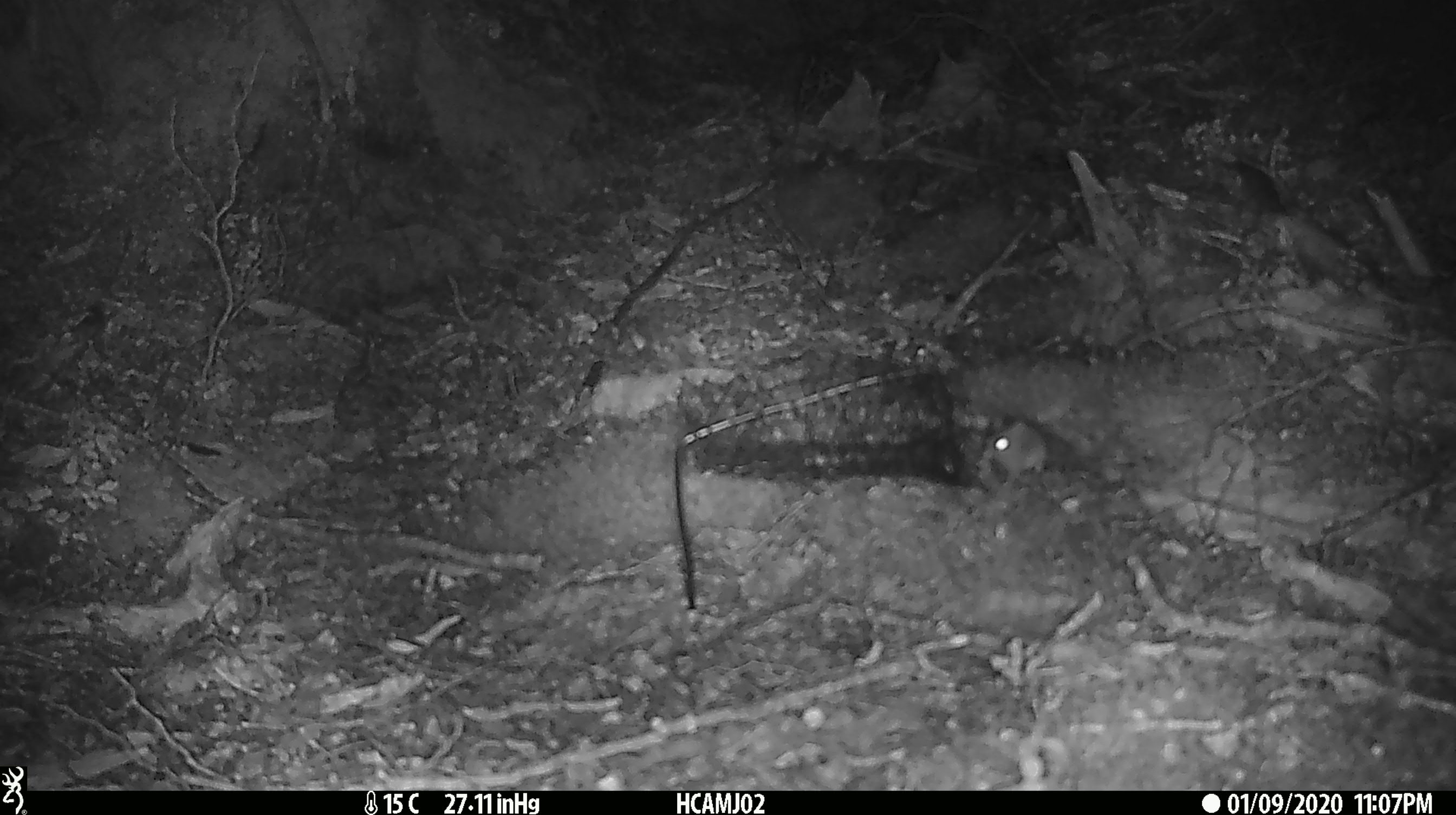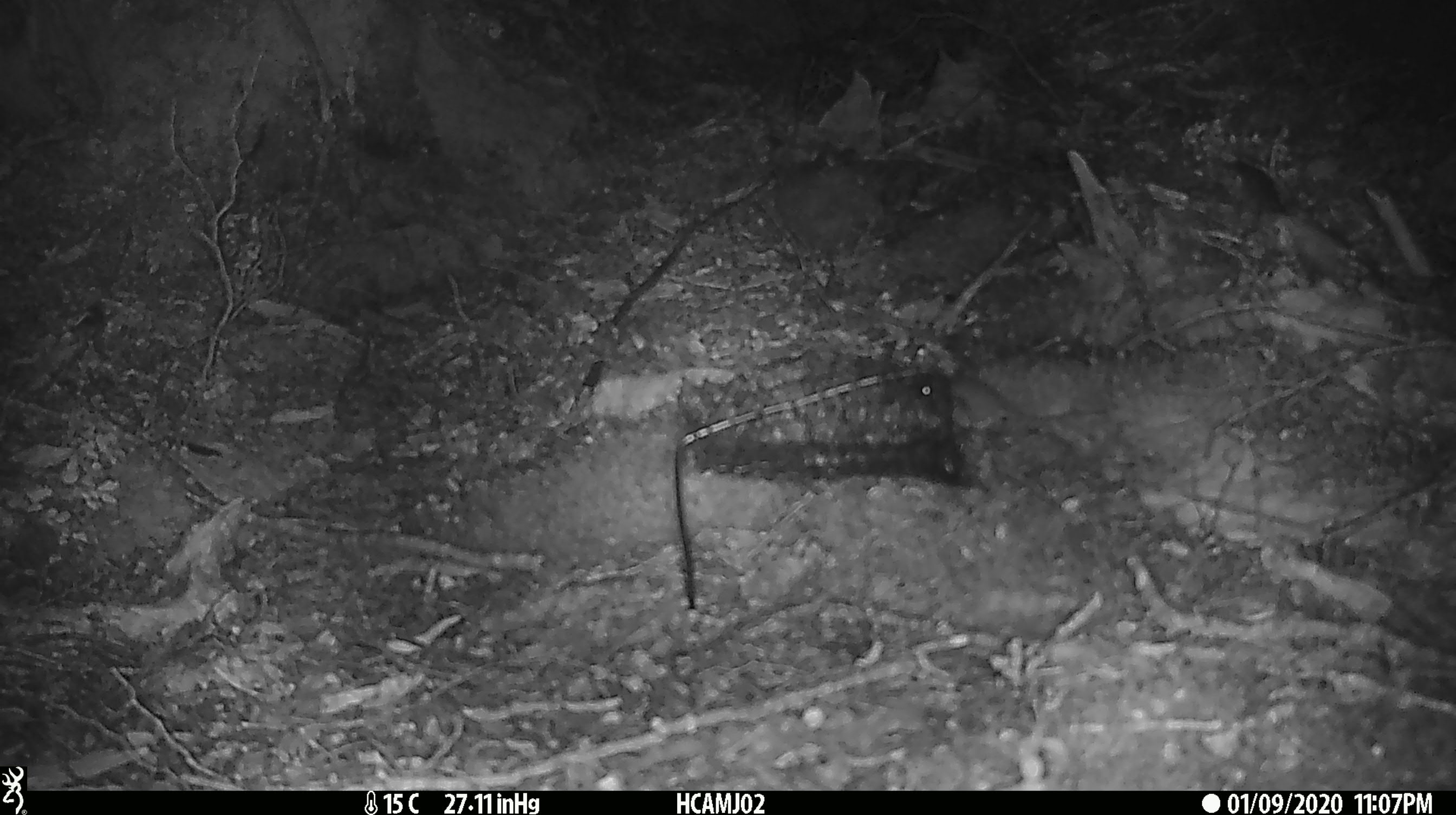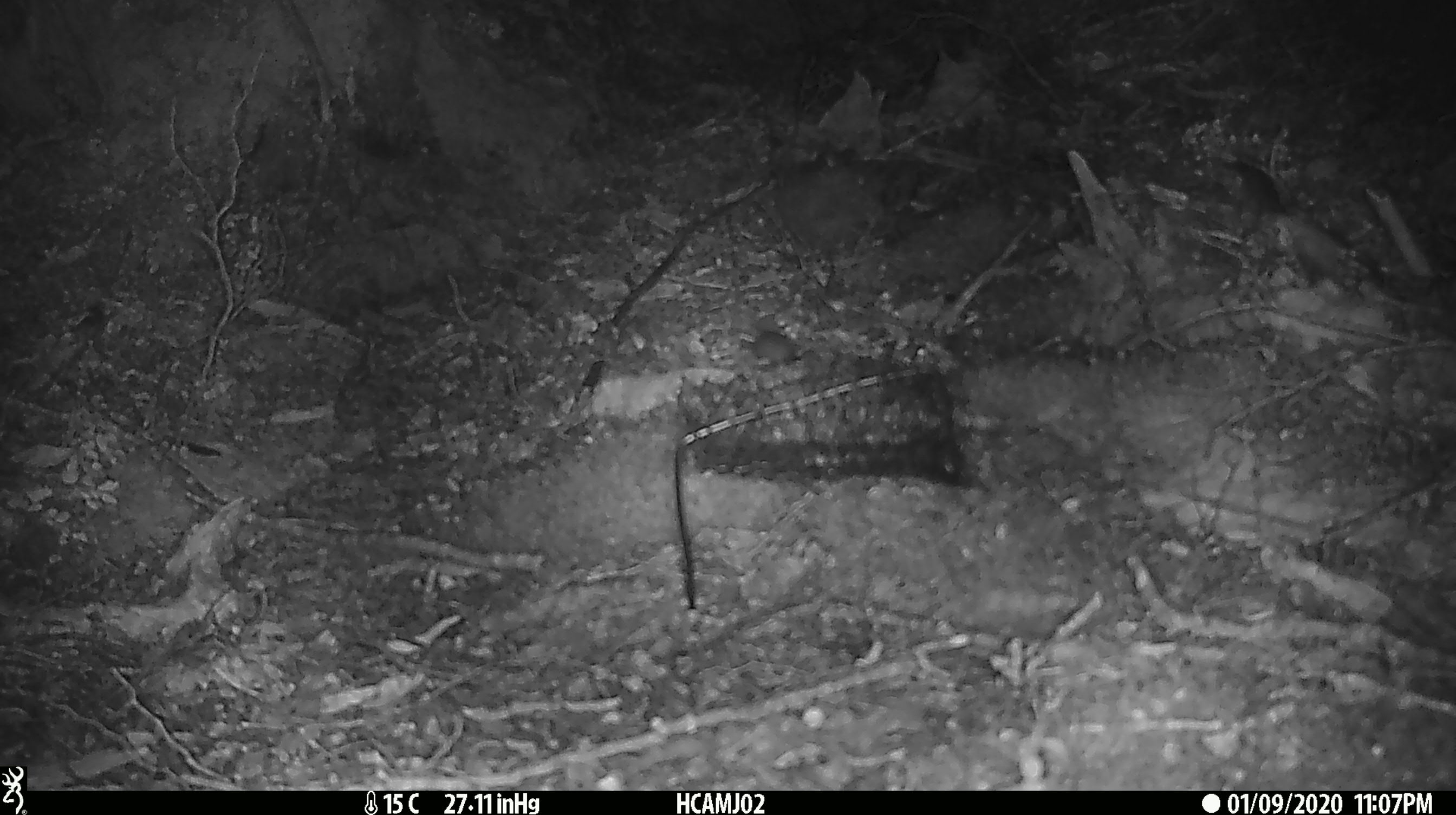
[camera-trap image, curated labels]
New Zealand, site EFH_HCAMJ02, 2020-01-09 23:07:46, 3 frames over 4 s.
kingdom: Animalia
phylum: Chordata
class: Mammalia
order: Rodentia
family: Muridae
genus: Mus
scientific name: Mus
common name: mouse